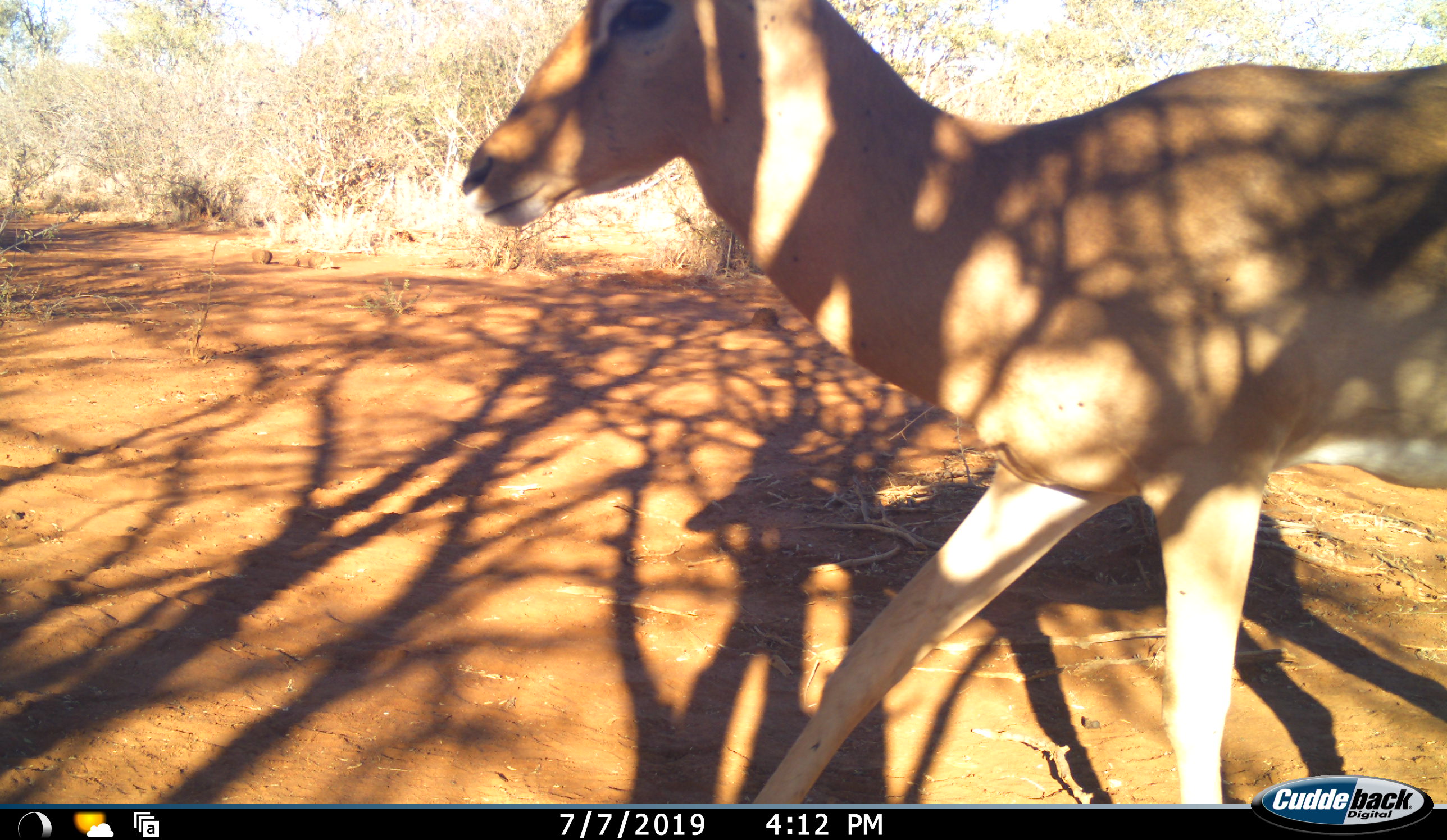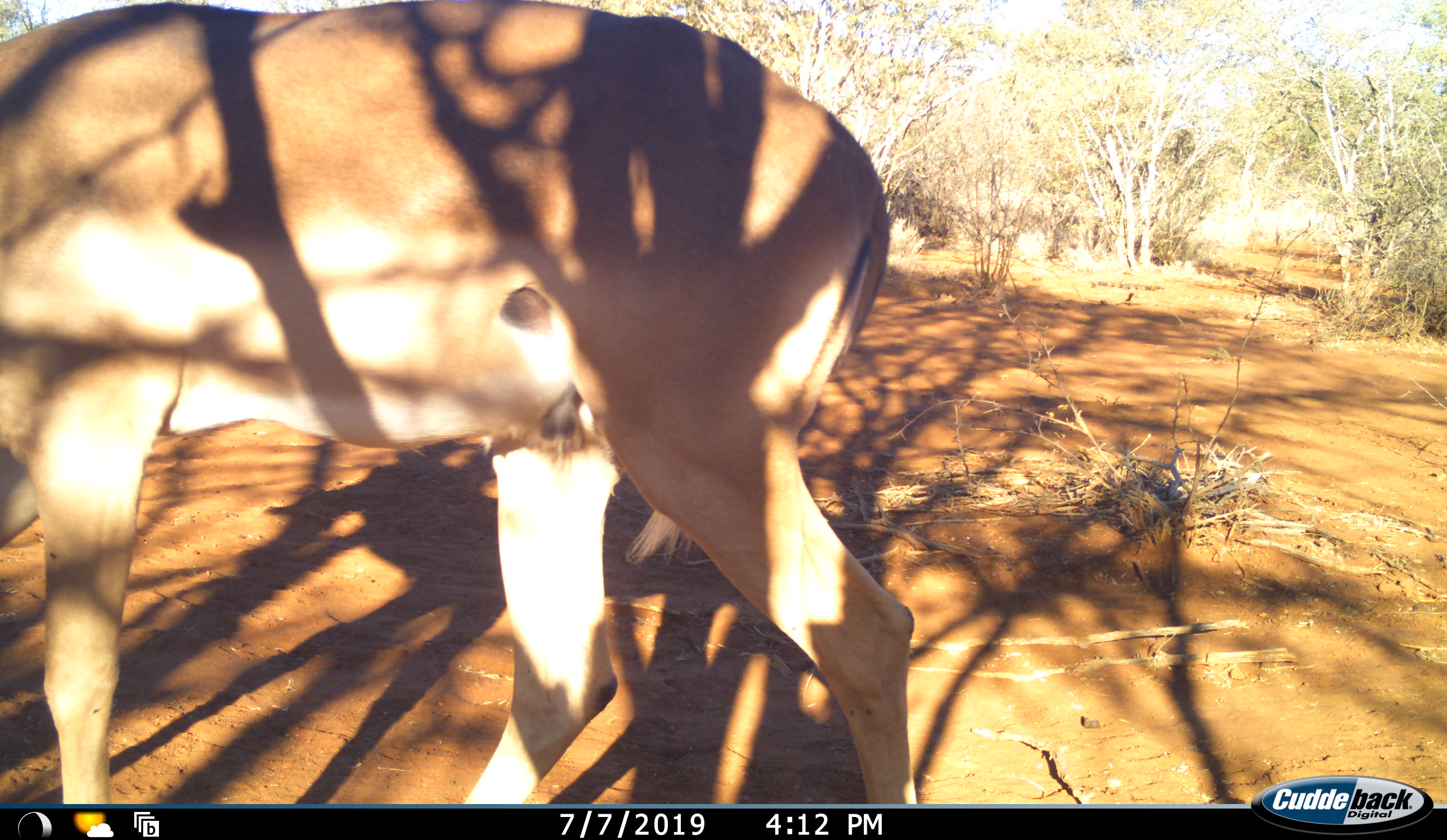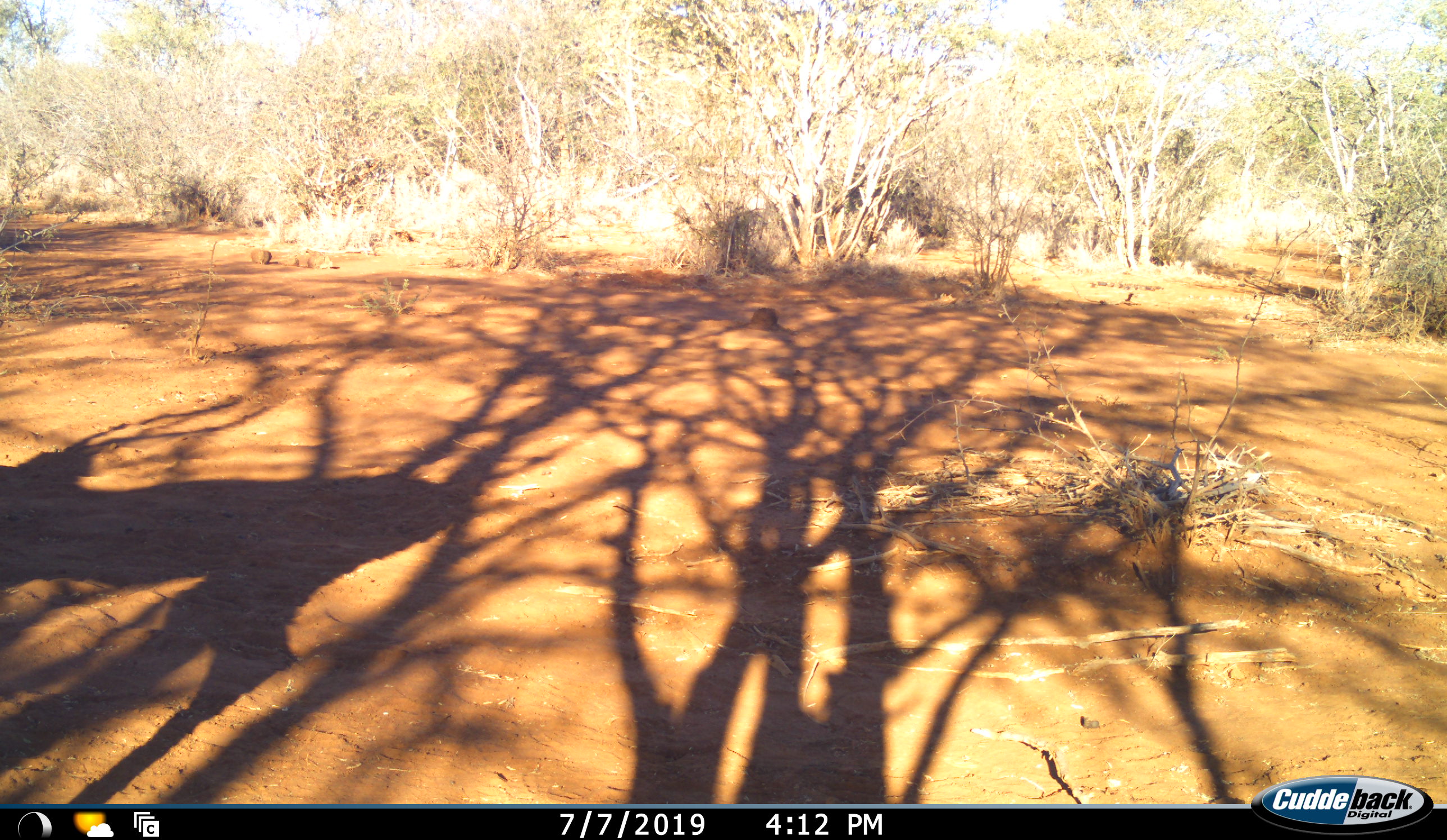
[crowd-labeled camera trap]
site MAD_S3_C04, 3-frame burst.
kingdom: Animalia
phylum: Chordata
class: Mammalia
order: Artiodactyla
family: Bovidae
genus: Aepyceros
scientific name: Aepyceros melampus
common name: impala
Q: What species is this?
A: Impala (Aepyceros melampus).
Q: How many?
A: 1.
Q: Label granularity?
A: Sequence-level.